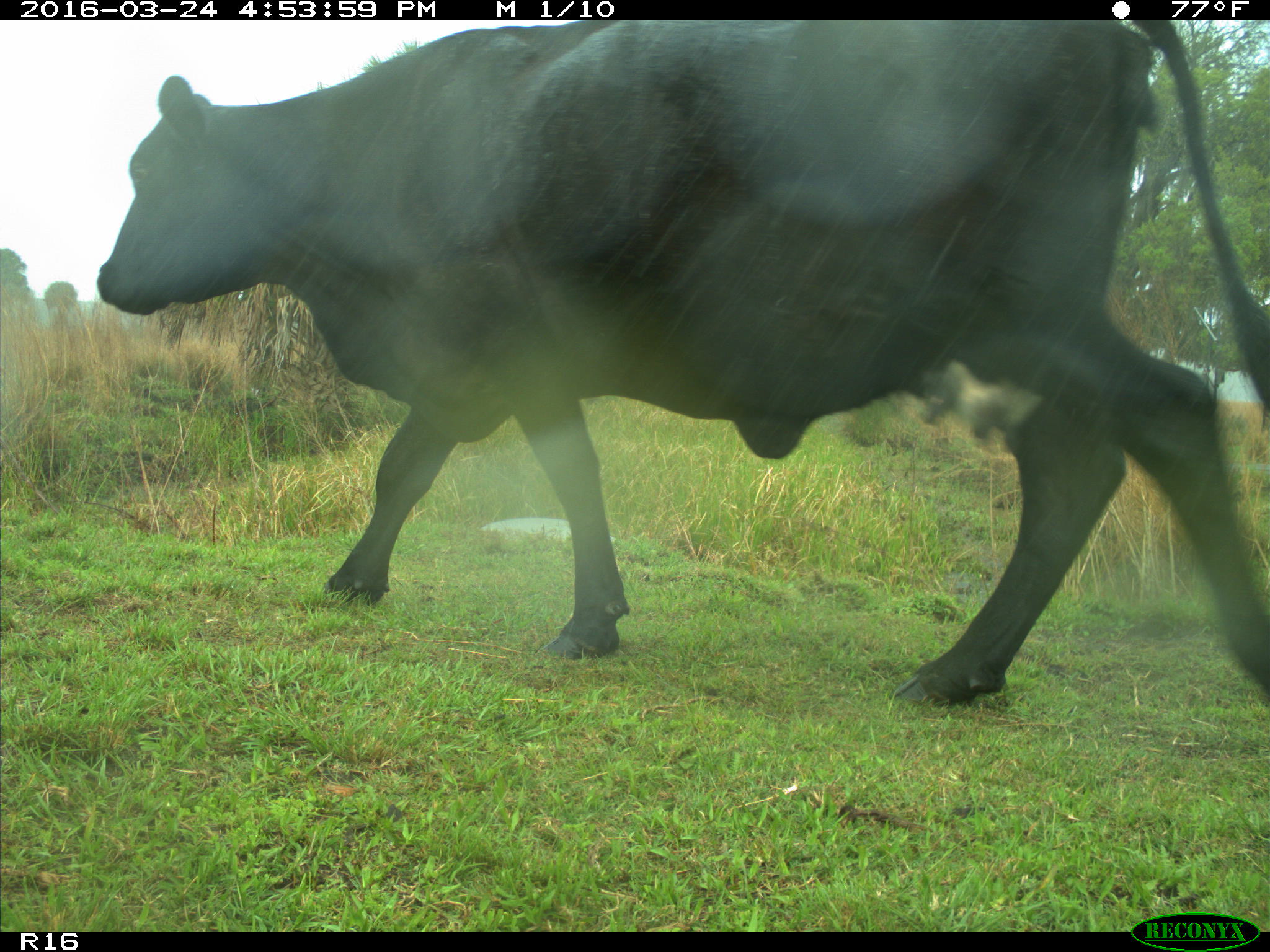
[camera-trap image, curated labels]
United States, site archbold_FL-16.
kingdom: Animalia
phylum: Chordata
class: Mammalia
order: Artiodactyla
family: Bovidae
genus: Bos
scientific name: Bos taurus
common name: domestic cow